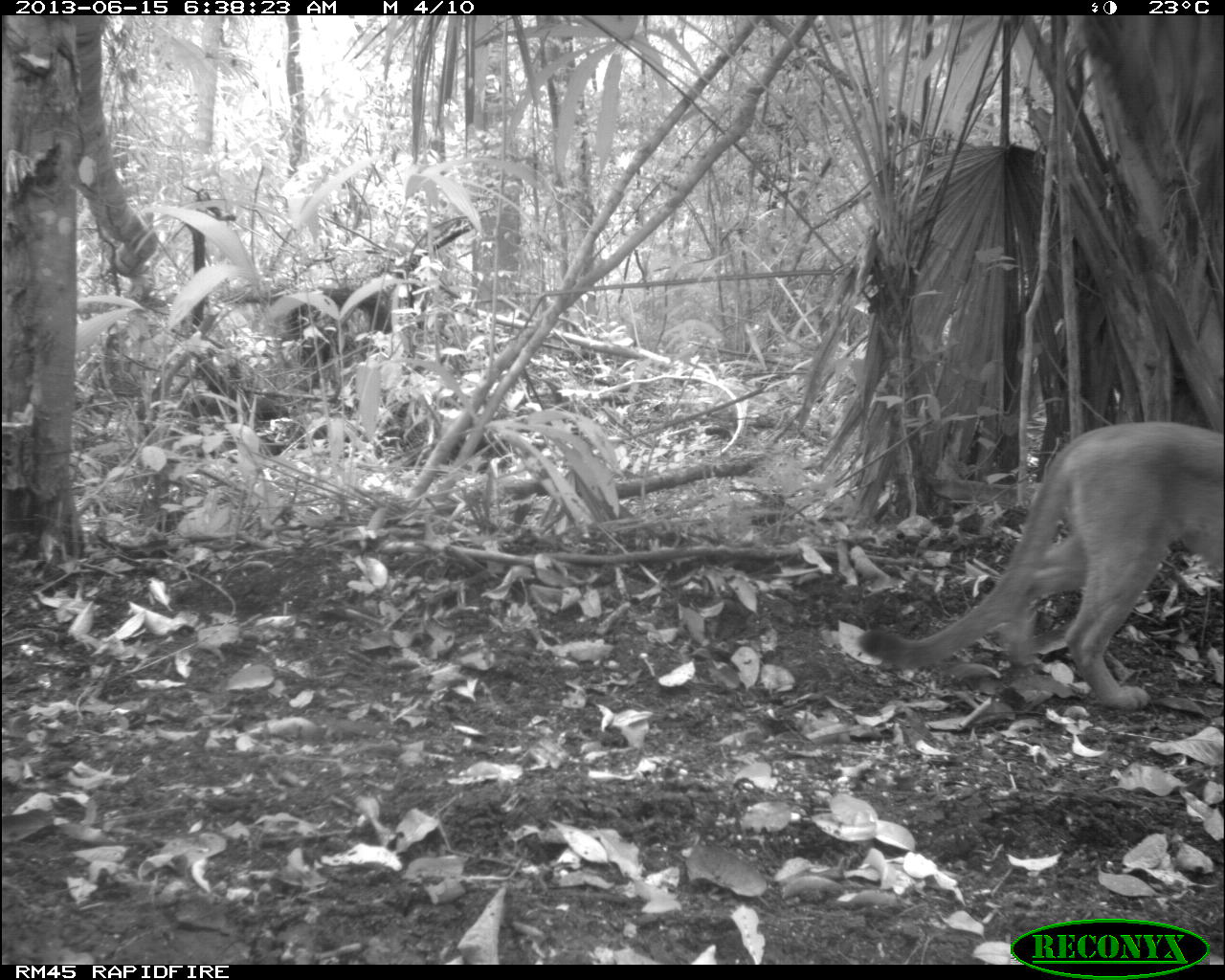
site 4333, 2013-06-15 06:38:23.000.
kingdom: Animalia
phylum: Chordata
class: Mammalia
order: Carnivora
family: Felidae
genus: Puma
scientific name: Puma concolor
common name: mountain lion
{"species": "Puma concolor (mountain lion)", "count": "1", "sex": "male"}